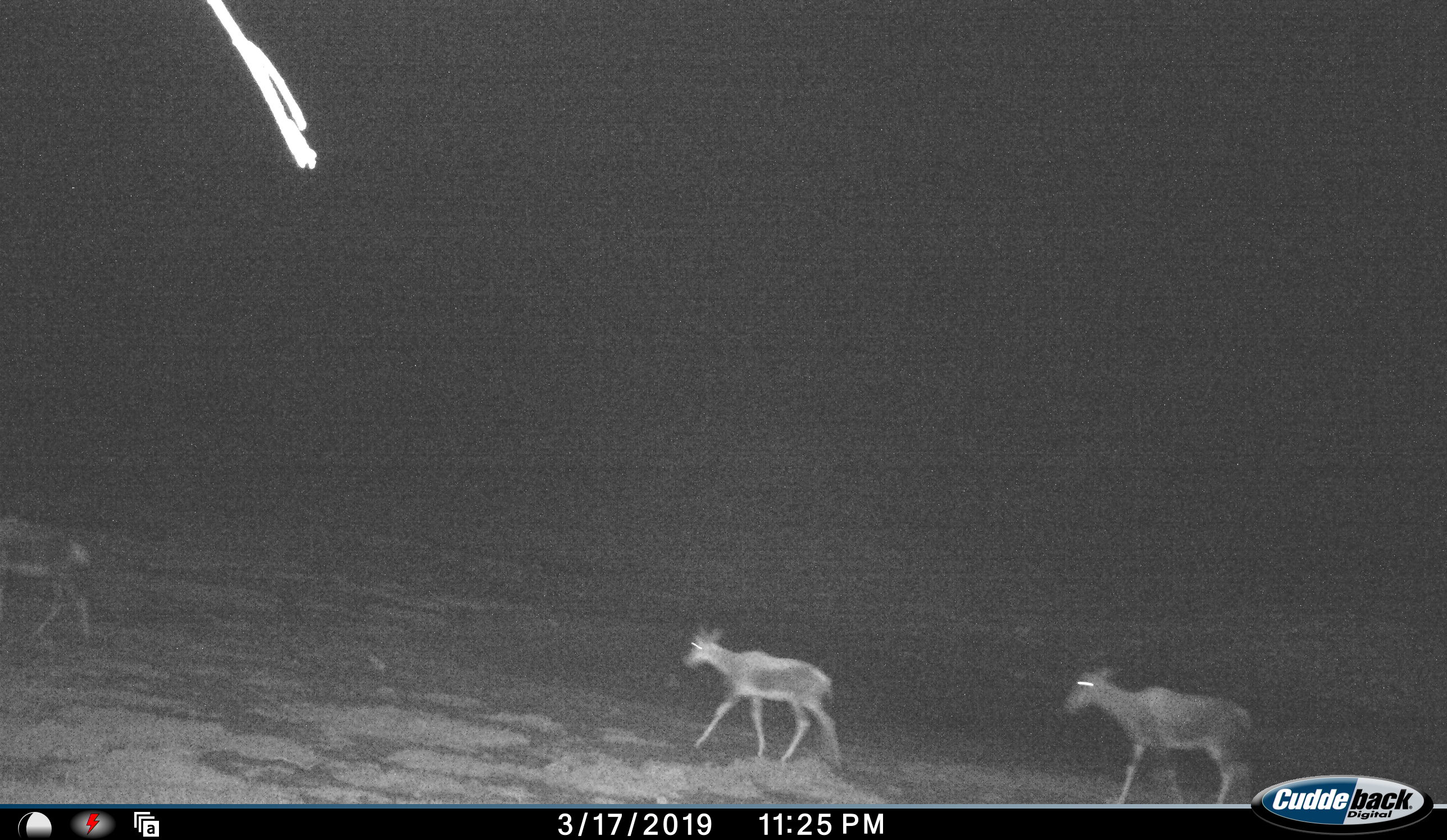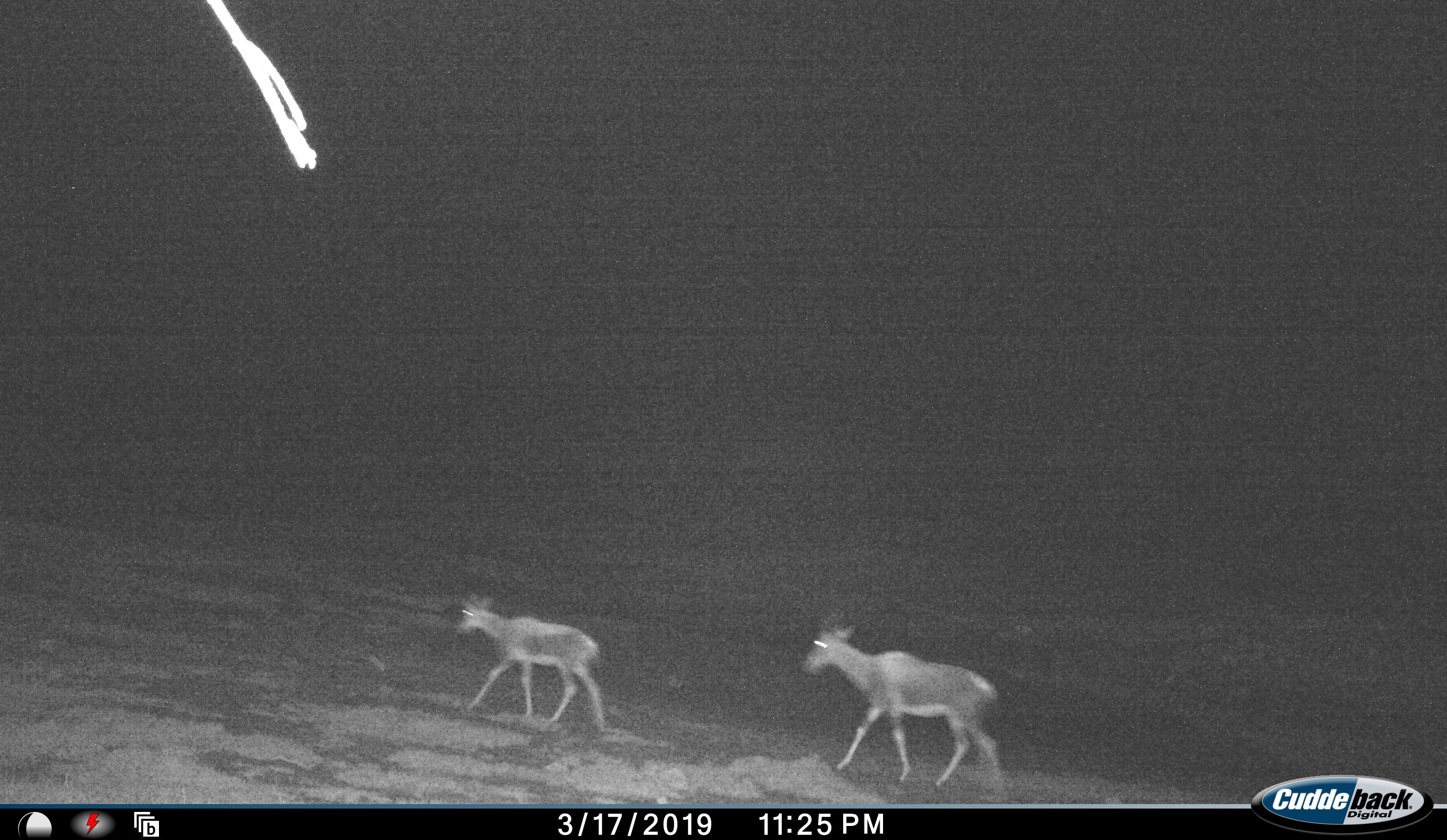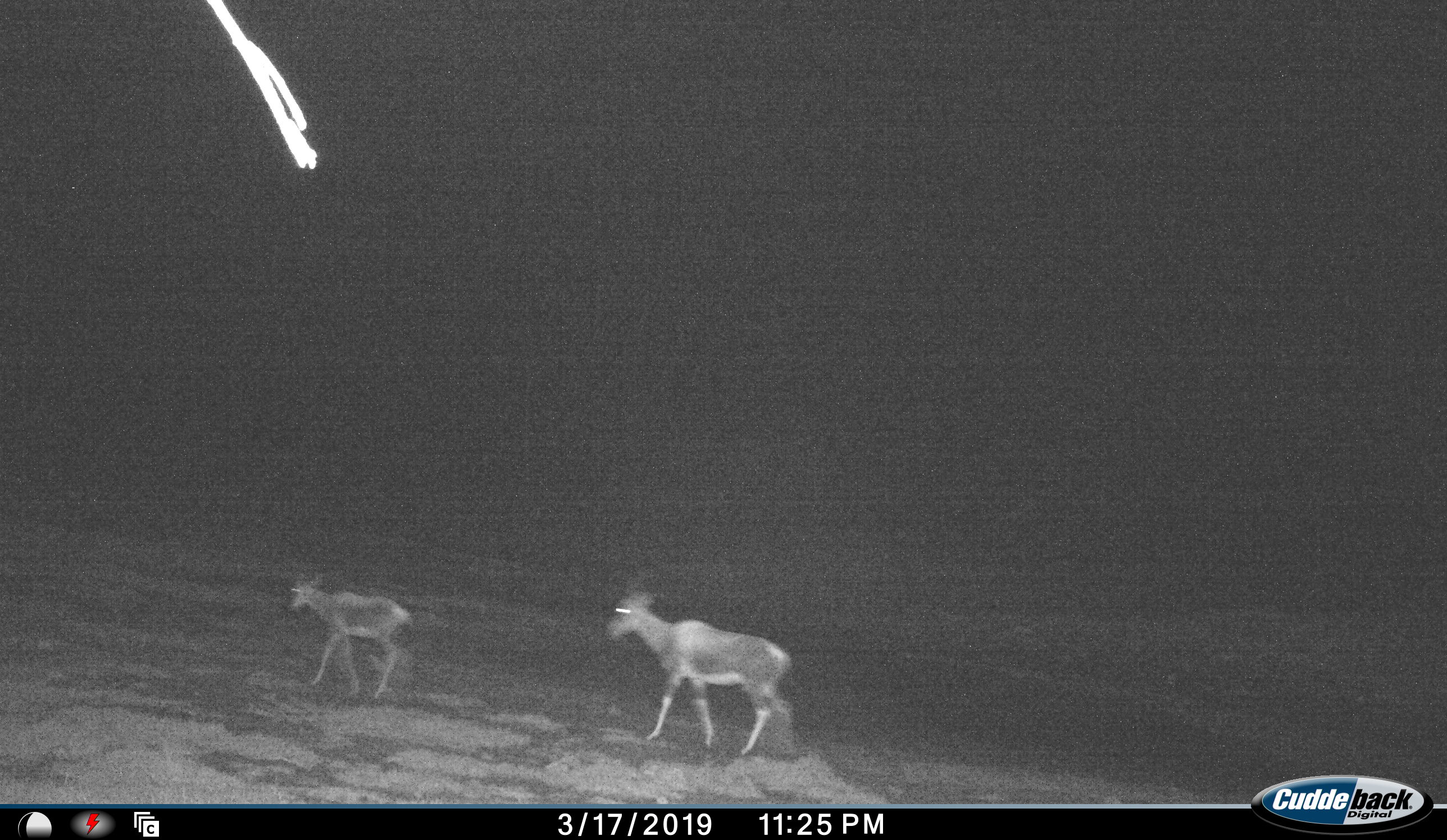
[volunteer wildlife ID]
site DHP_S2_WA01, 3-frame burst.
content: unidentified animal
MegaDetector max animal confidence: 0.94